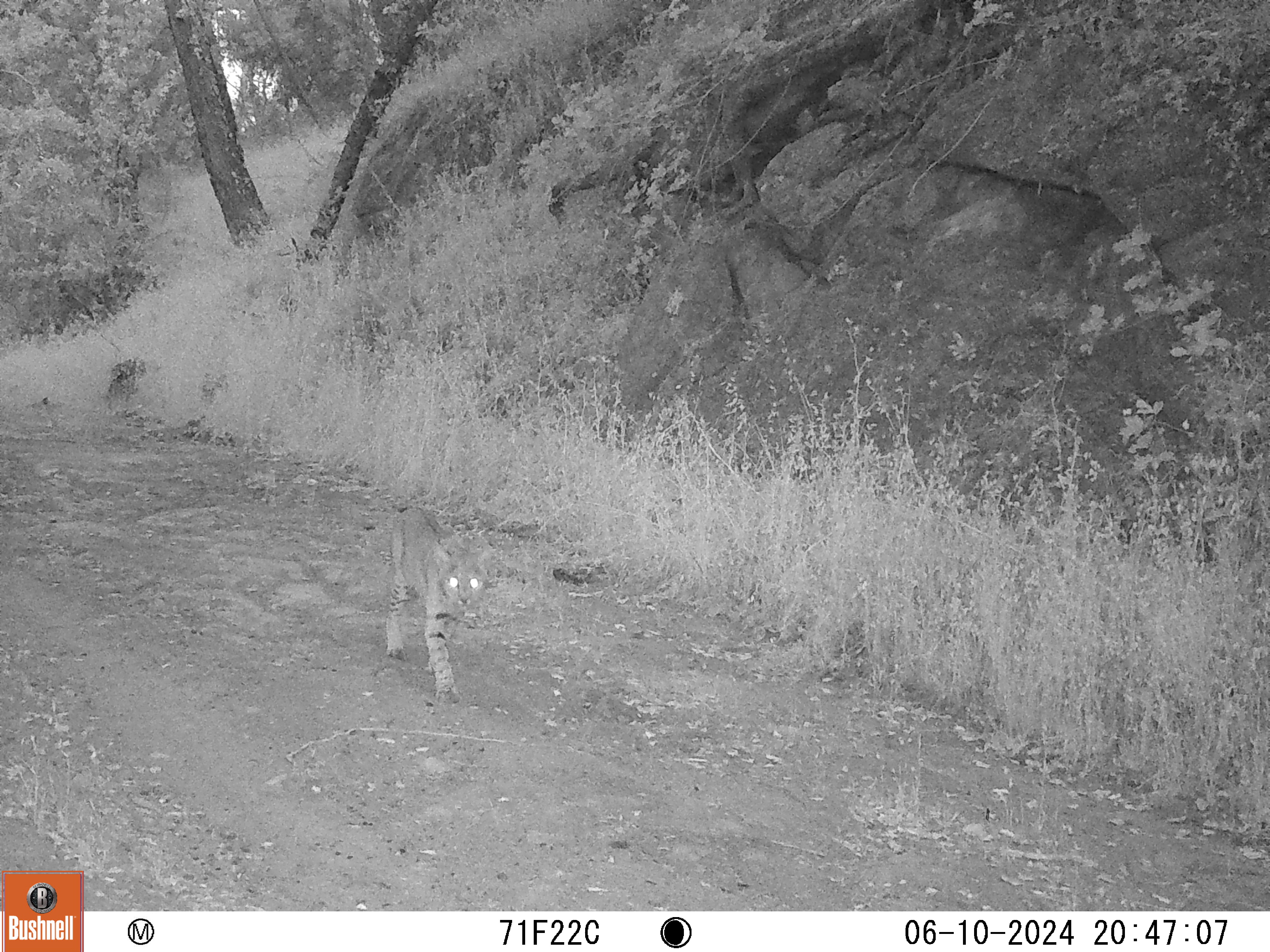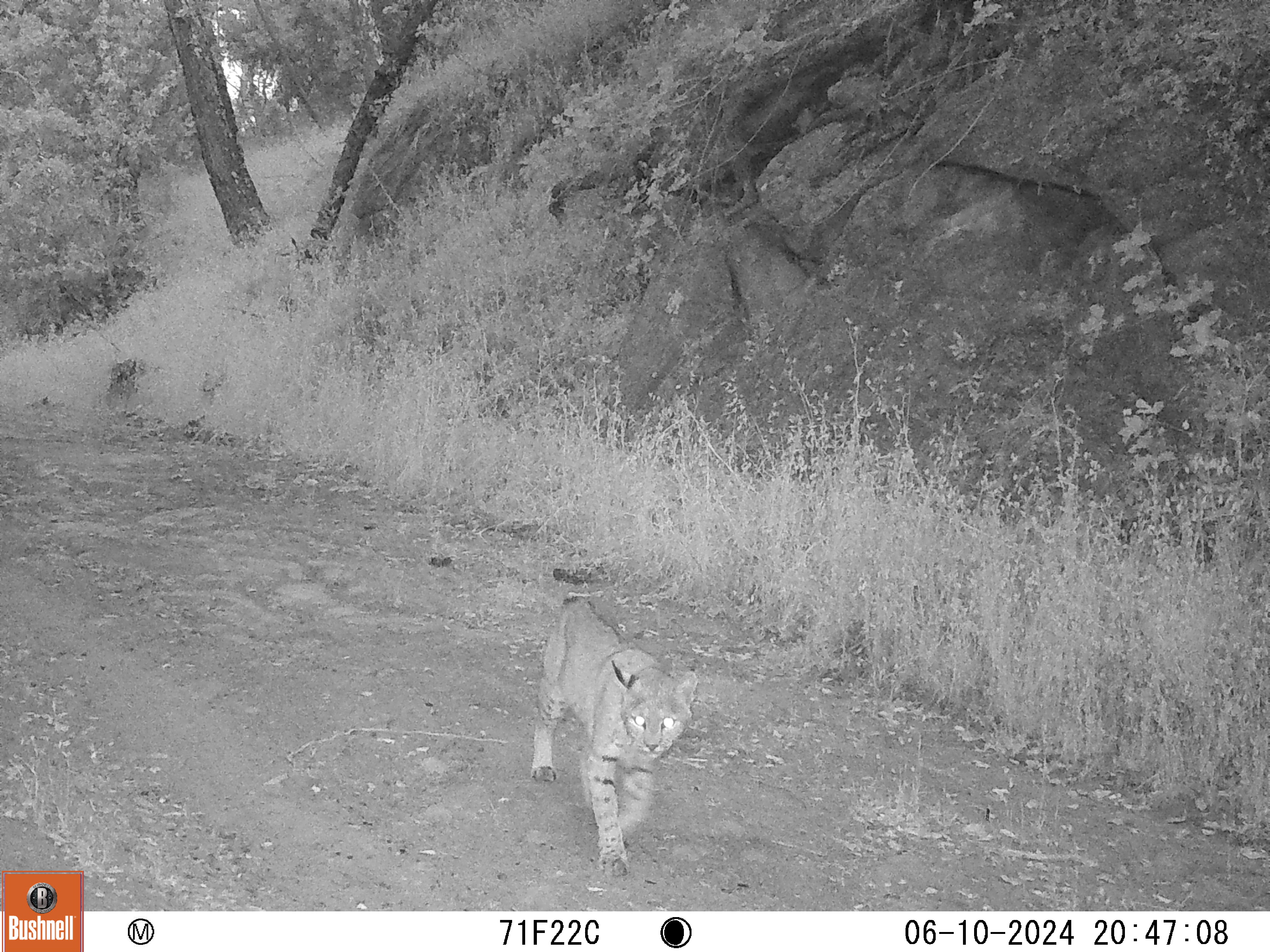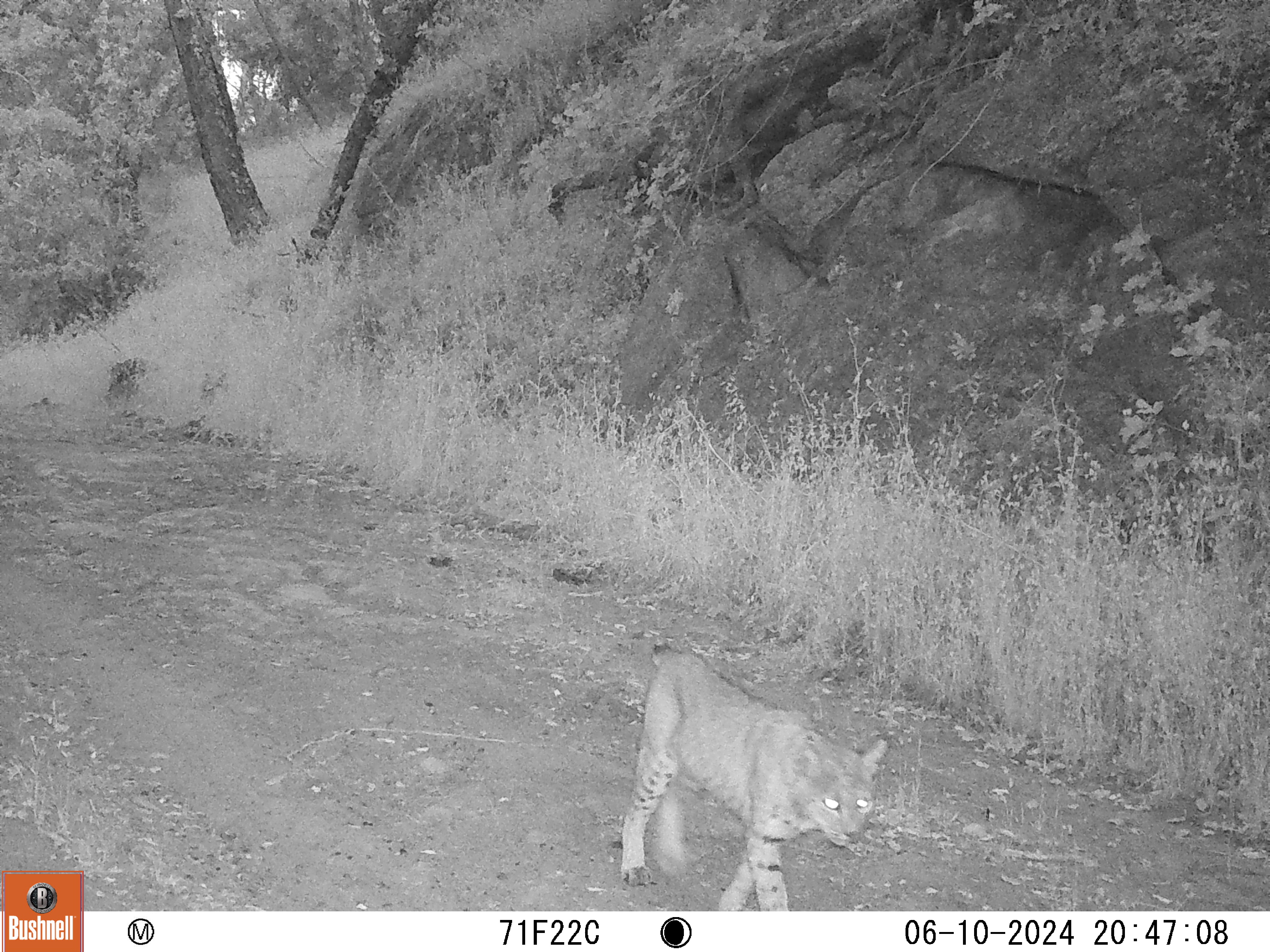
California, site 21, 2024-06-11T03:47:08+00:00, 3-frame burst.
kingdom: Animalia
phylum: Chordata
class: Mammalia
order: Carnivora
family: Felidae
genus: Lynx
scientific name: Lynx rufus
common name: bobcat